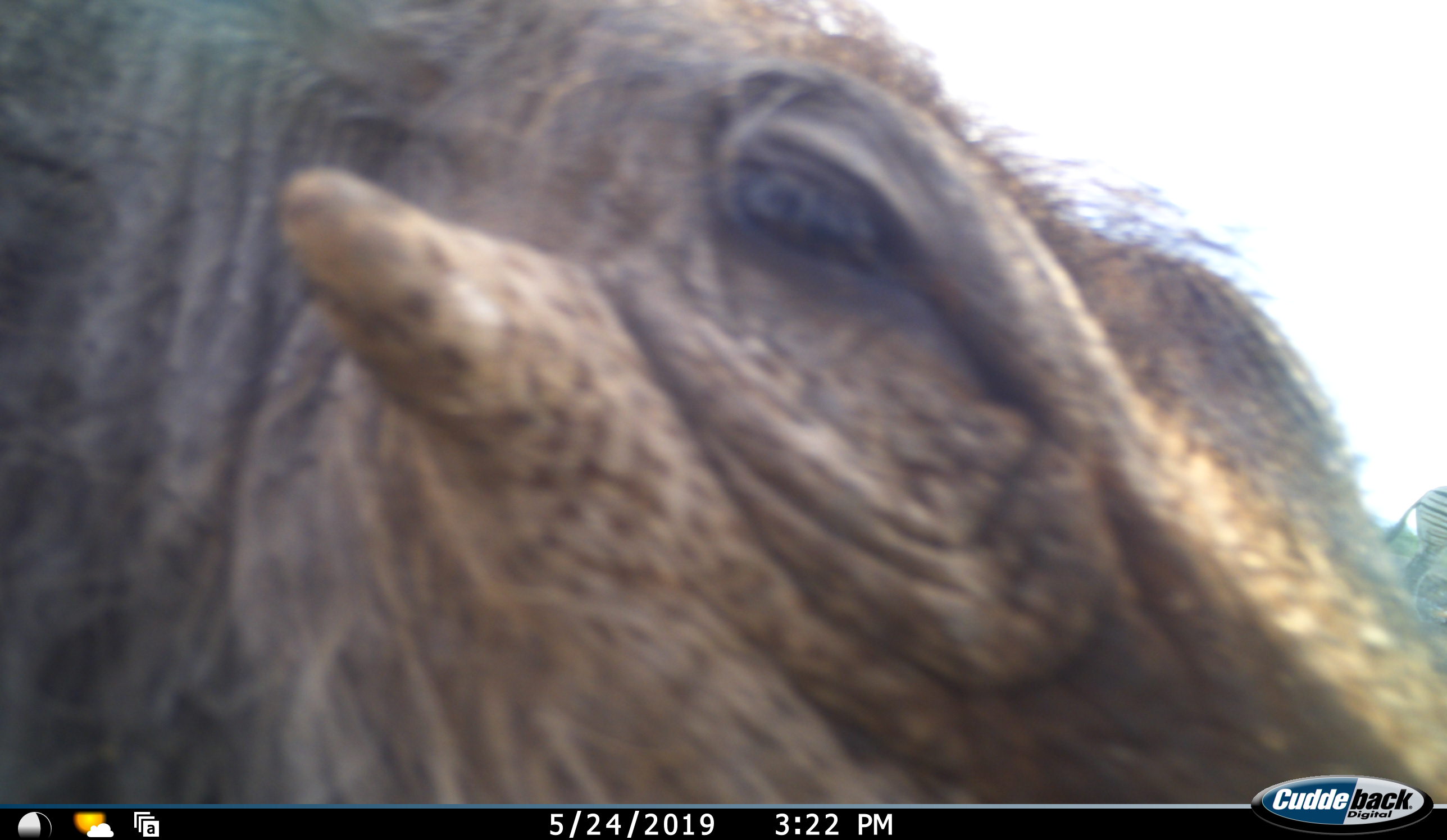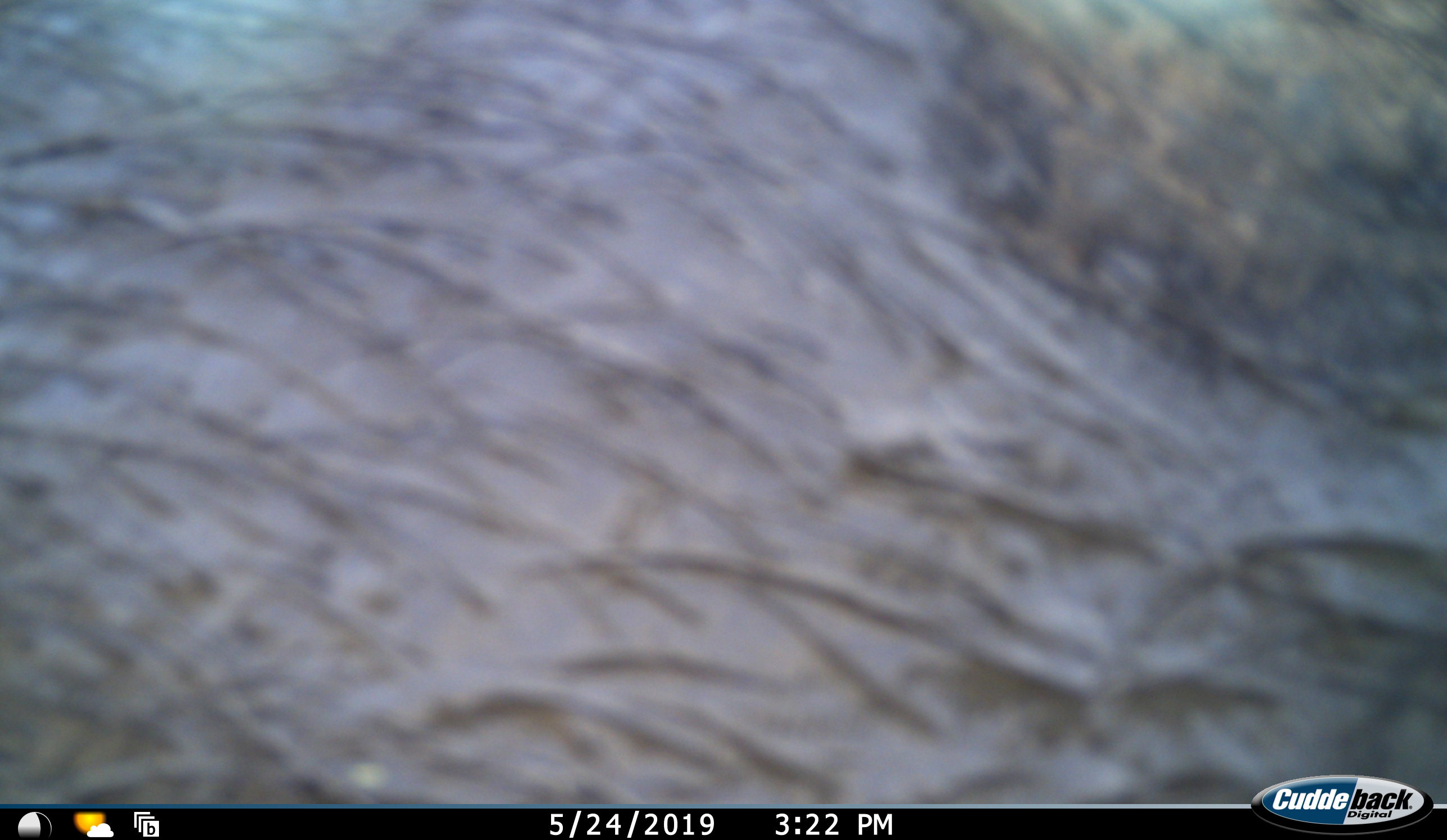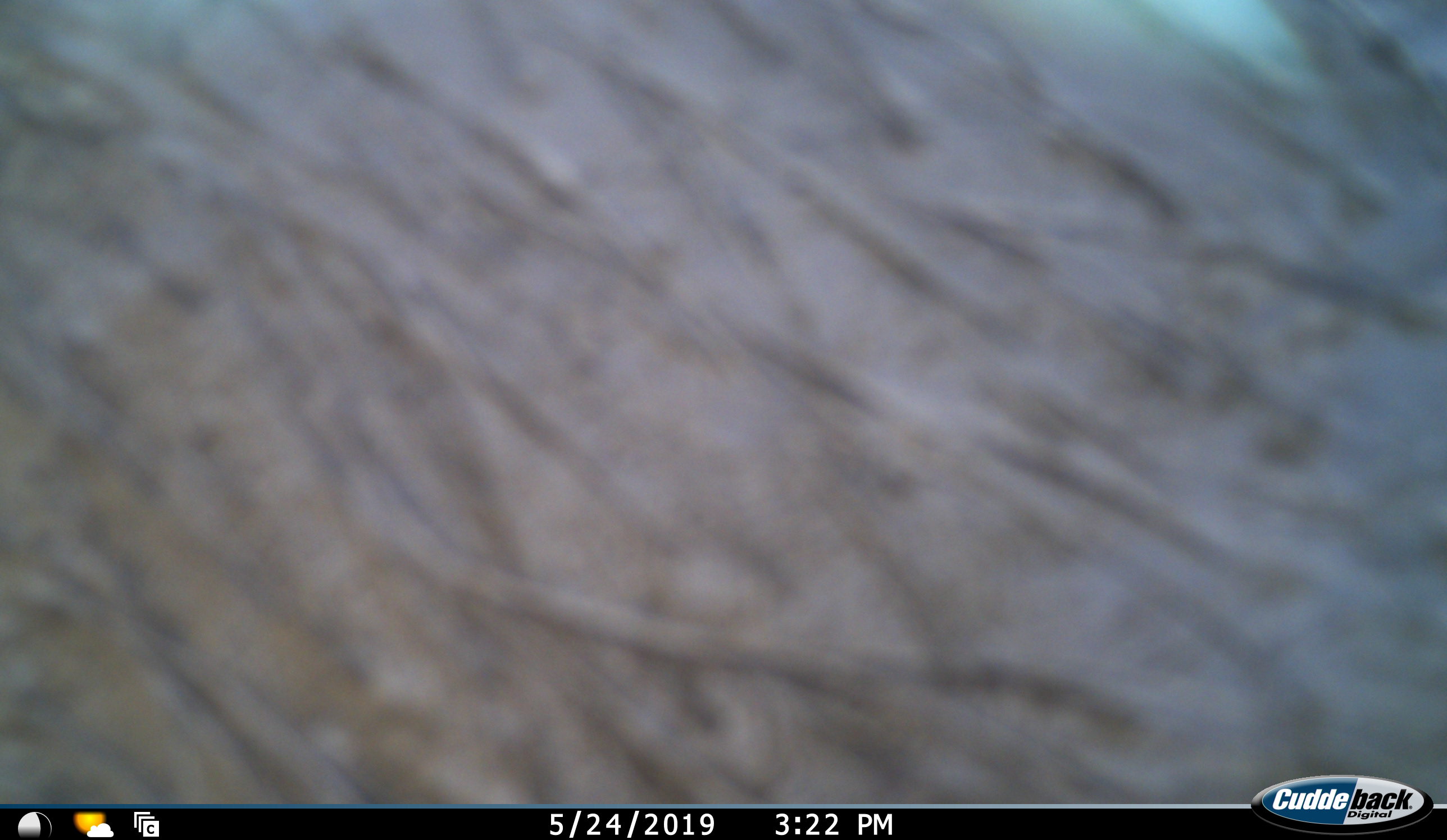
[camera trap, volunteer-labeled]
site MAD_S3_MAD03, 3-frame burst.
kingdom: Animalia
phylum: Chordata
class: Mammalia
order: Artiodactyla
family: Suidae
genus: Phacochoerus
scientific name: Phacochoerus africanus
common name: warthog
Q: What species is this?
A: Warthog (Phacochoerus africanus).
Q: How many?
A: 1.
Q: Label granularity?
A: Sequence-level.